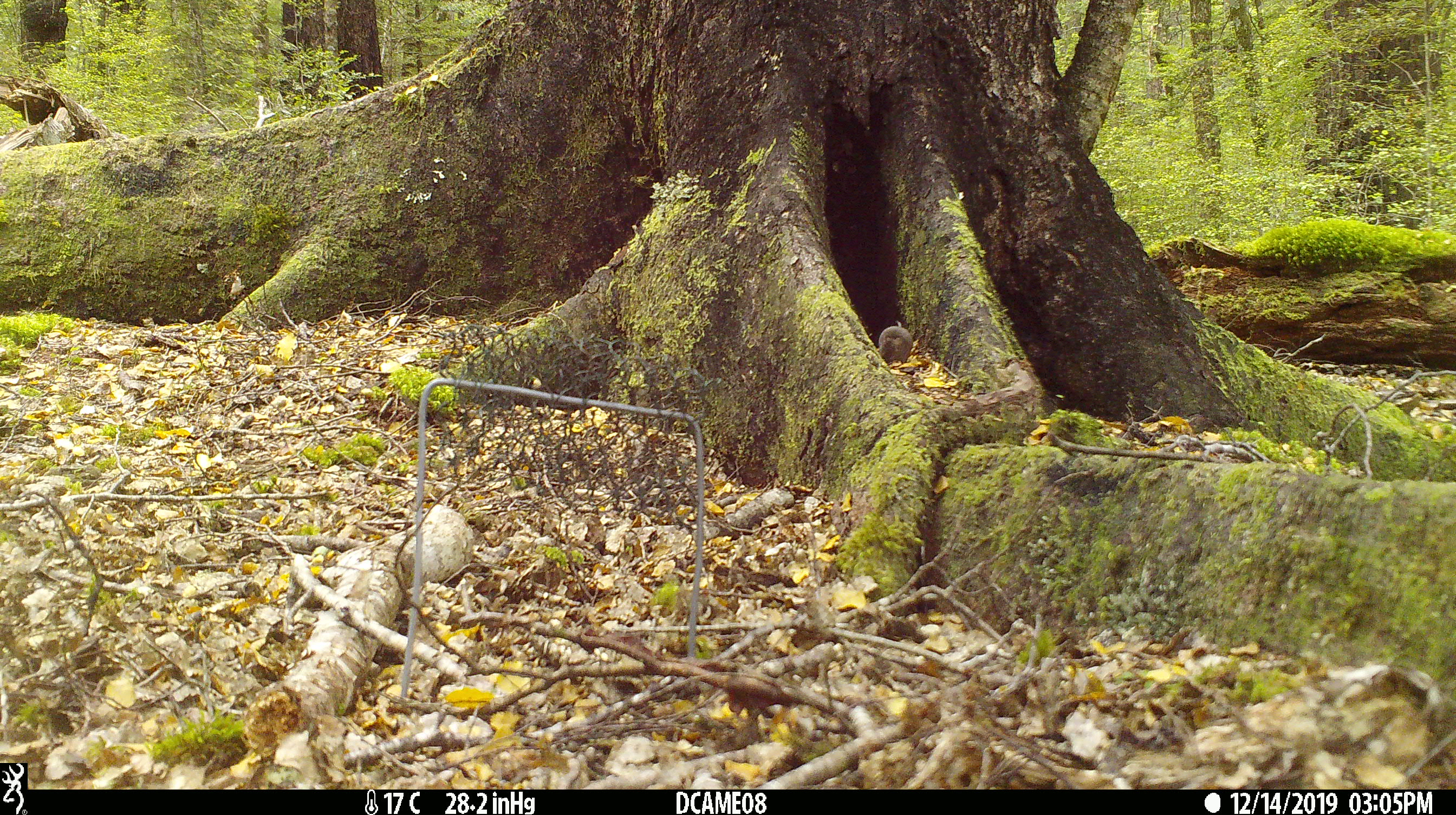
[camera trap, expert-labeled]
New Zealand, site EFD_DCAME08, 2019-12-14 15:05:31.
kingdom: Animalia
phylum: Chordata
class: Mammalia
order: Rodentia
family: Muridae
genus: Mus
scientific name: Mus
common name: mouse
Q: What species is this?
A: Mouse (Mus).